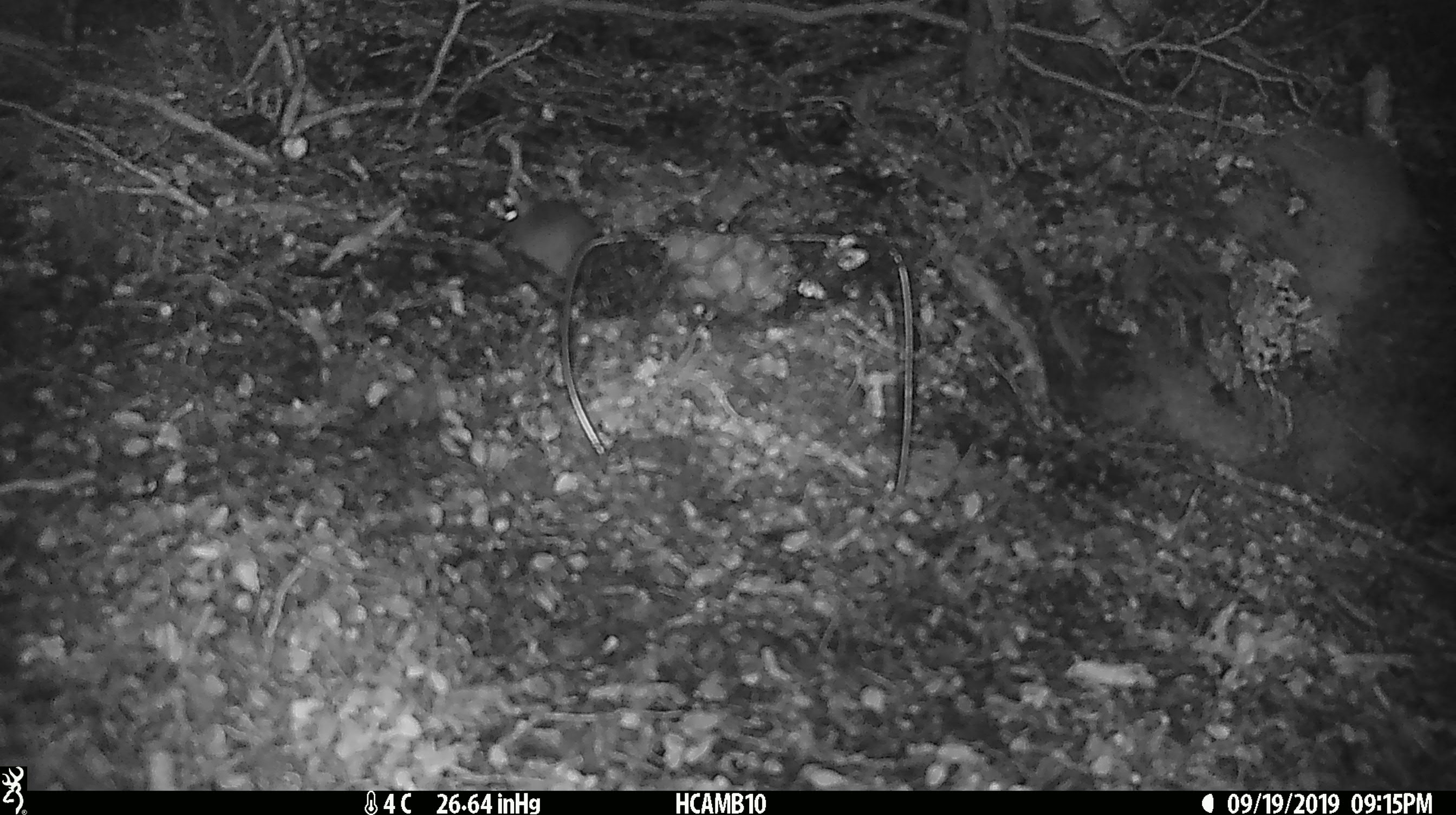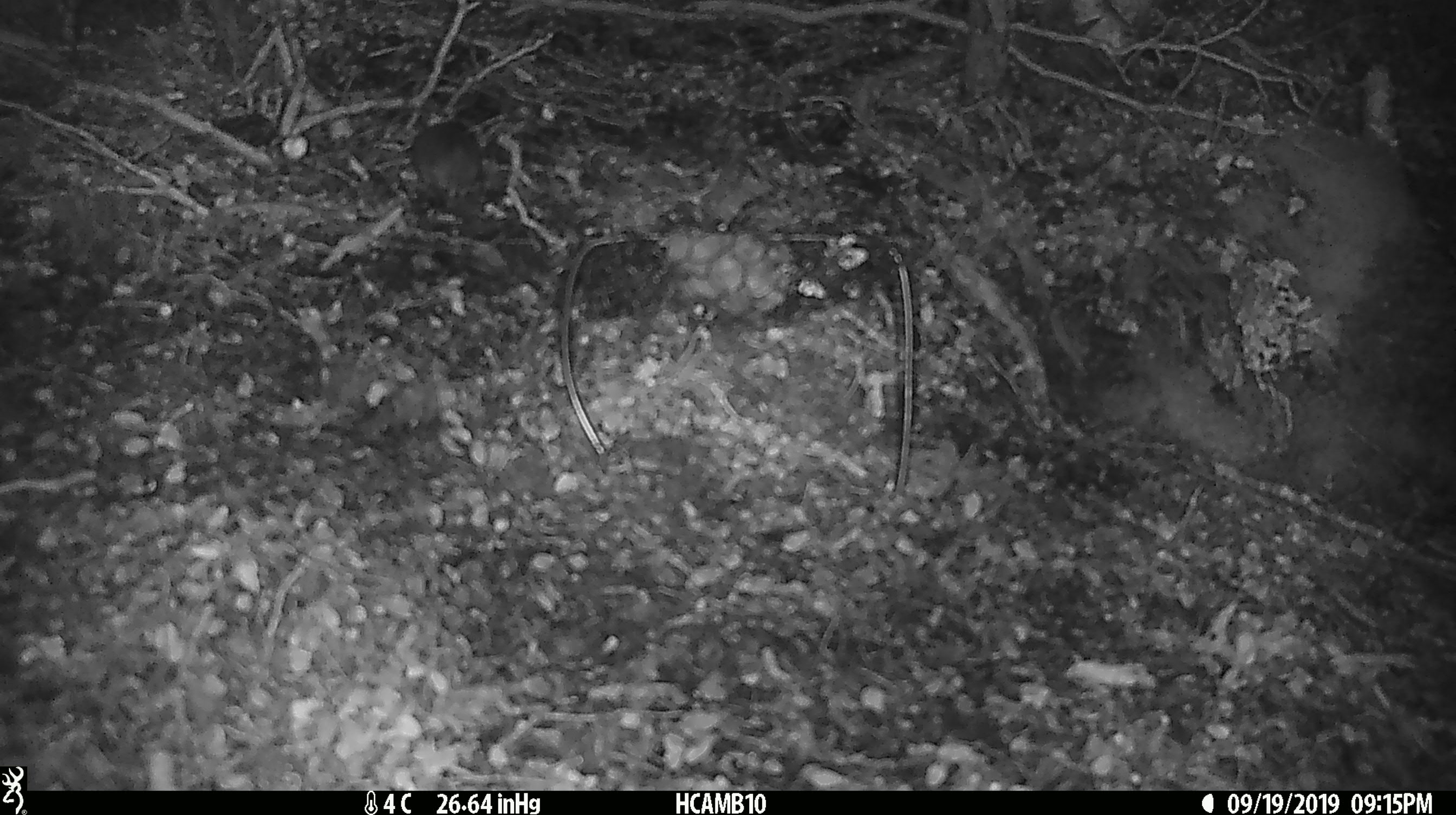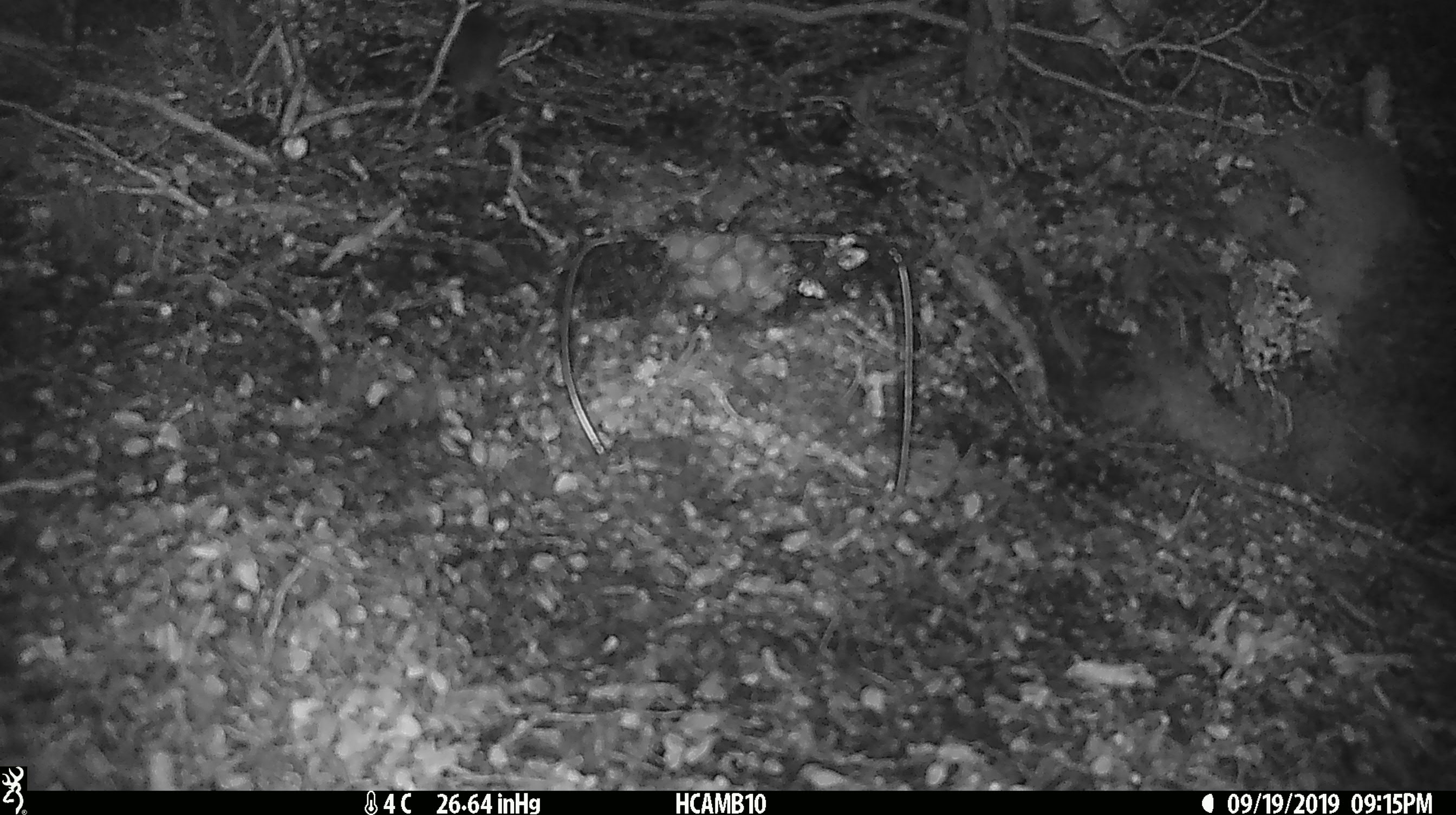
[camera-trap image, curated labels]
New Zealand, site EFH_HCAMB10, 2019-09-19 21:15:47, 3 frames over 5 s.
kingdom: Animalia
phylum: Chordata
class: Mammalia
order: Rodentia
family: Muridae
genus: Mus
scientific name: Mus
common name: mouse